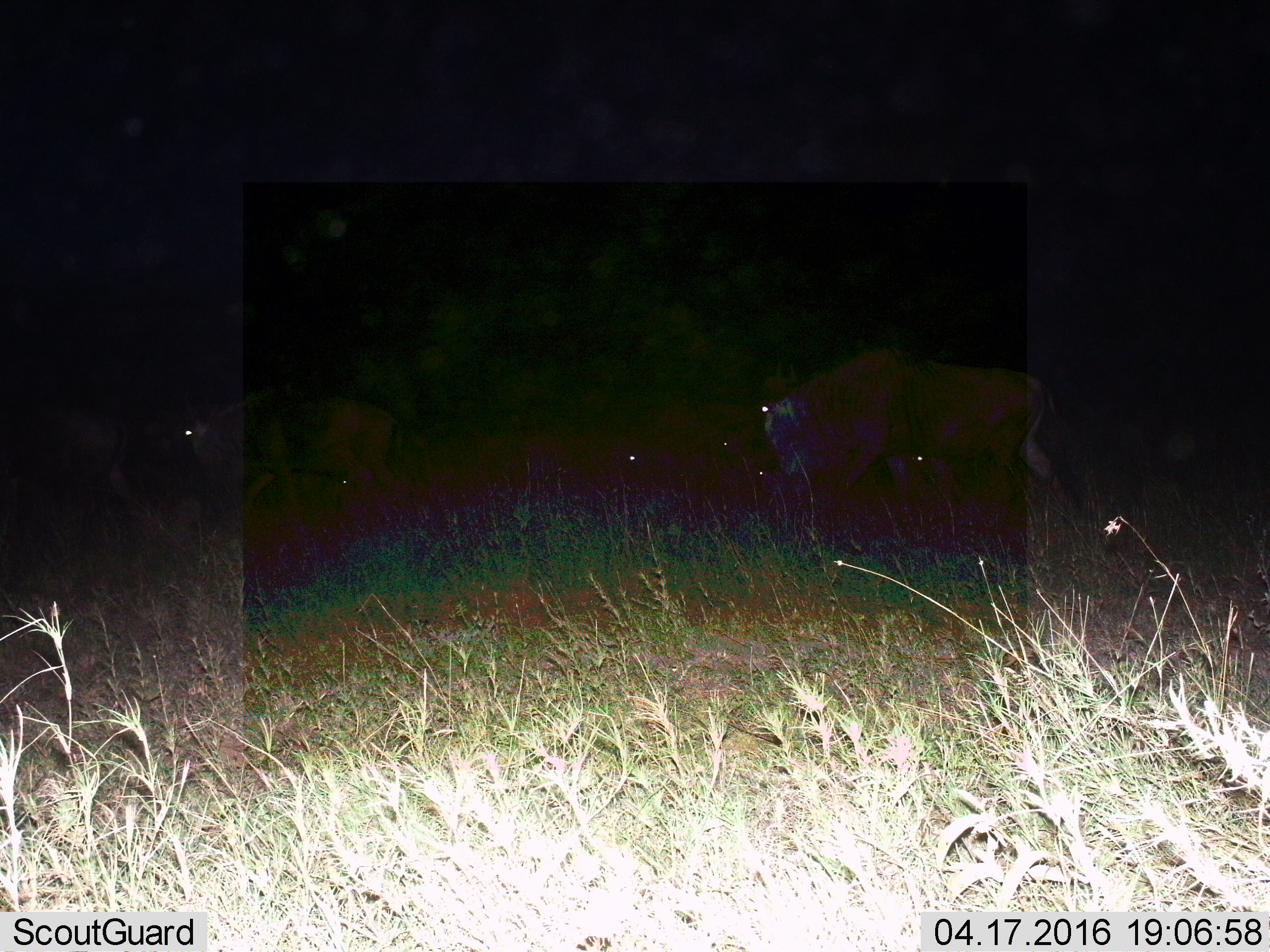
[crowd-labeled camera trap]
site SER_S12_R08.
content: unidentified animal